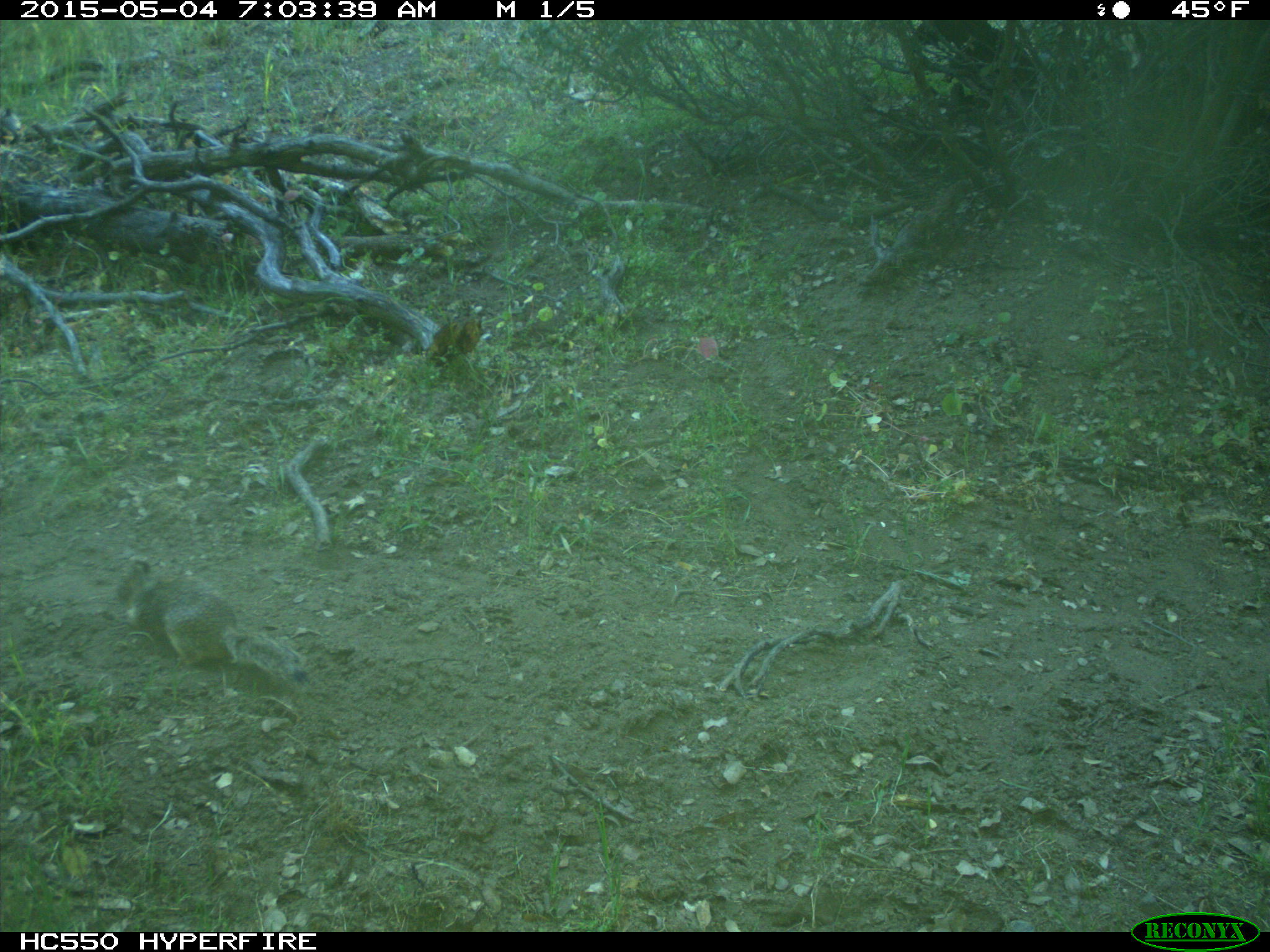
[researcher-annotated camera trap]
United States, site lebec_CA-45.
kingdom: Animalia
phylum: Chordata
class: Mammalia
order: Rodentia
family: Sciuridae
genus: Otospermophilus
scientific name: Otospermophilus beecheyi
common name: california ground squirrel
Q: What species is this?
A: Otospermophilus beecheyi (california ground squirrel).